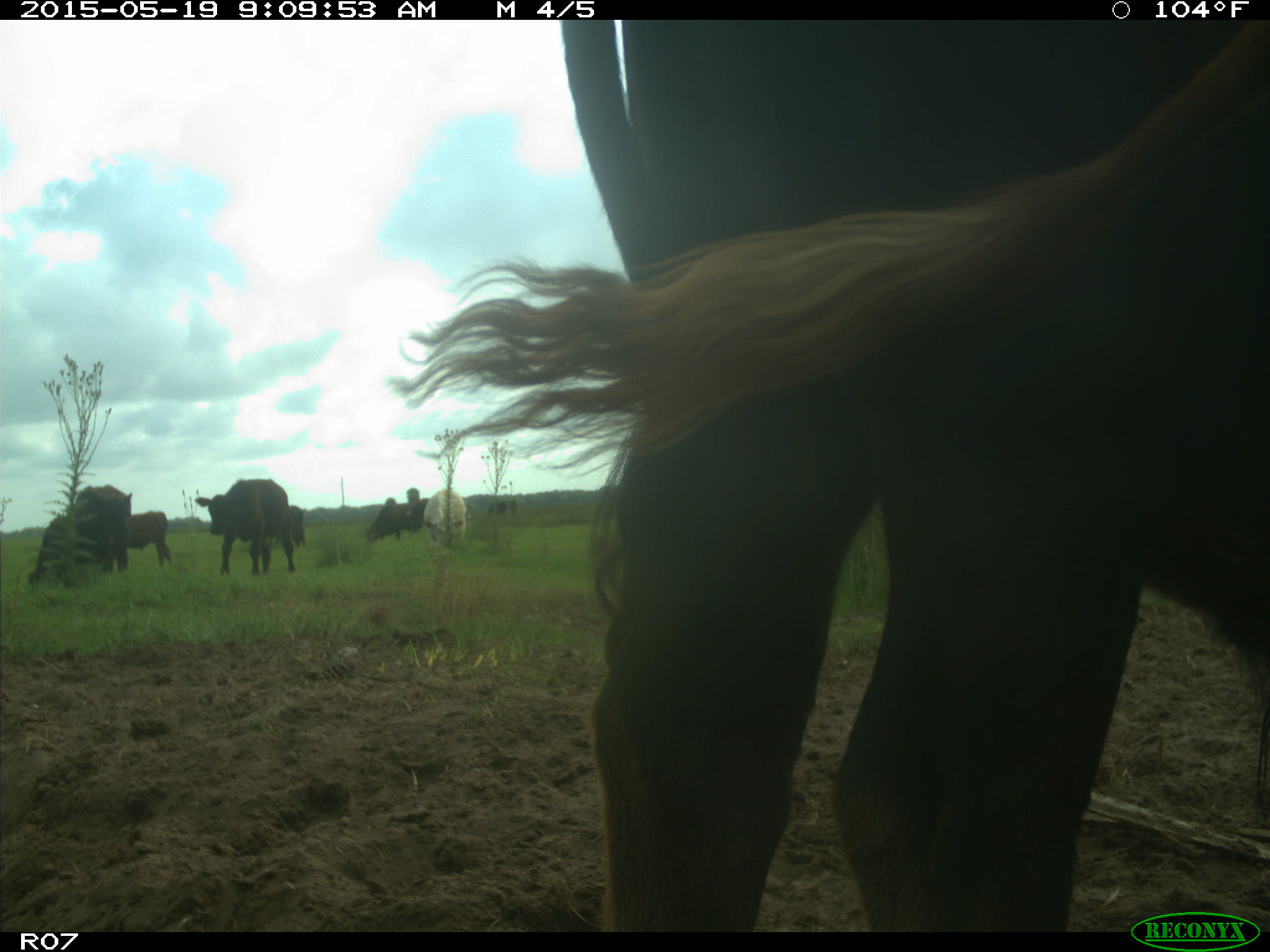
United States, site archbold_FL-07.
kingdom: Animalia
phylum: Chordata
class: Mammalia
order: Artiodactyla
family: Bovidae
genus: Bos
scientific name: Bos taurus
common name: domestic cow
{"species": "Bos taurus (domestic cow)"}